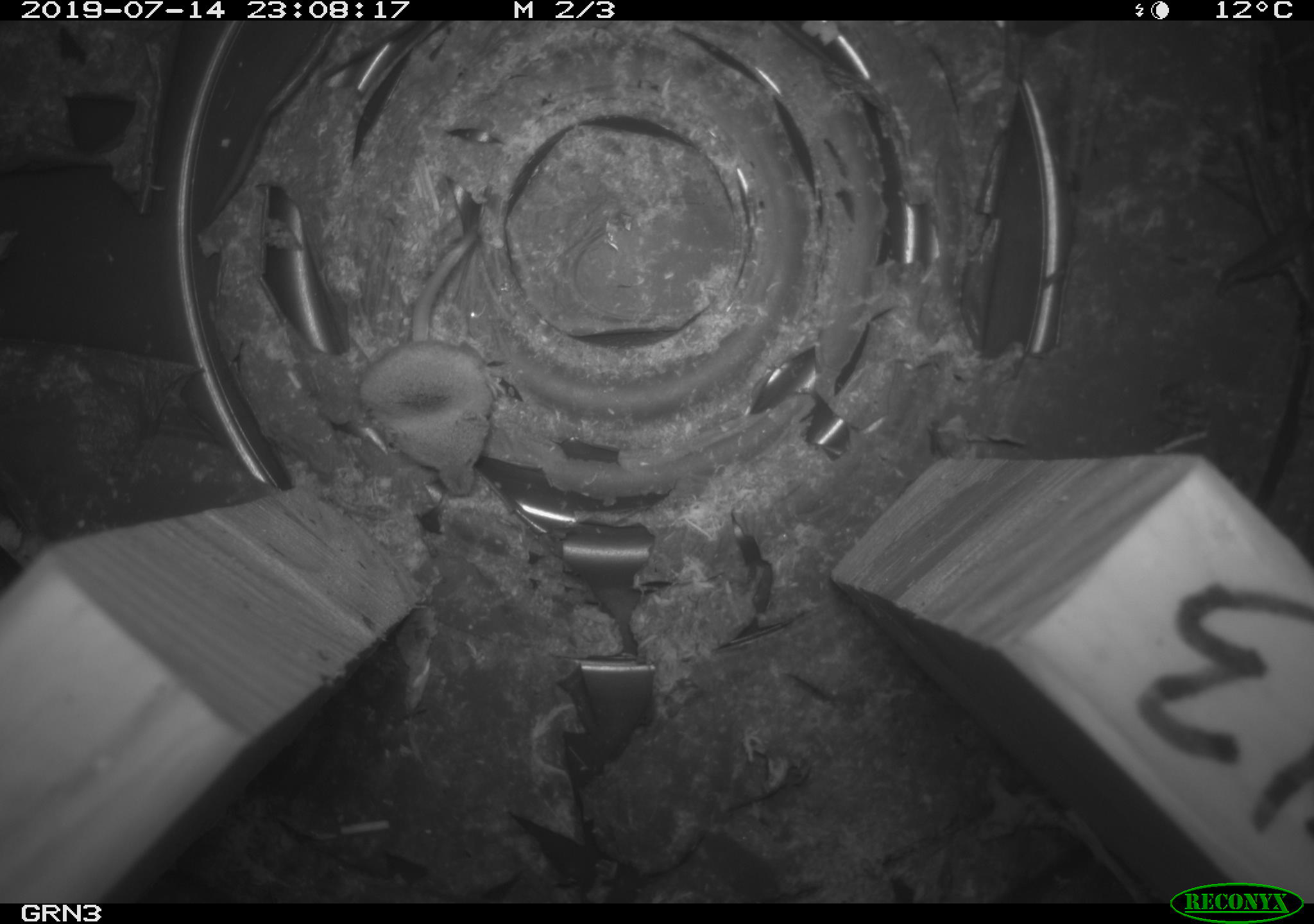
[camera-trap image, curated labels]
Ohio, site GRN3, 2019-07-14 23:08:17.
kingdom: Animalia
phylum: Chordata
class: Mammalia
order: Eulipotyphla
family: Soricidae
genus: Sorex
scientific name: Sorex cinereus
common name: masked shrew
Masked shrew (Sorex cinereus).